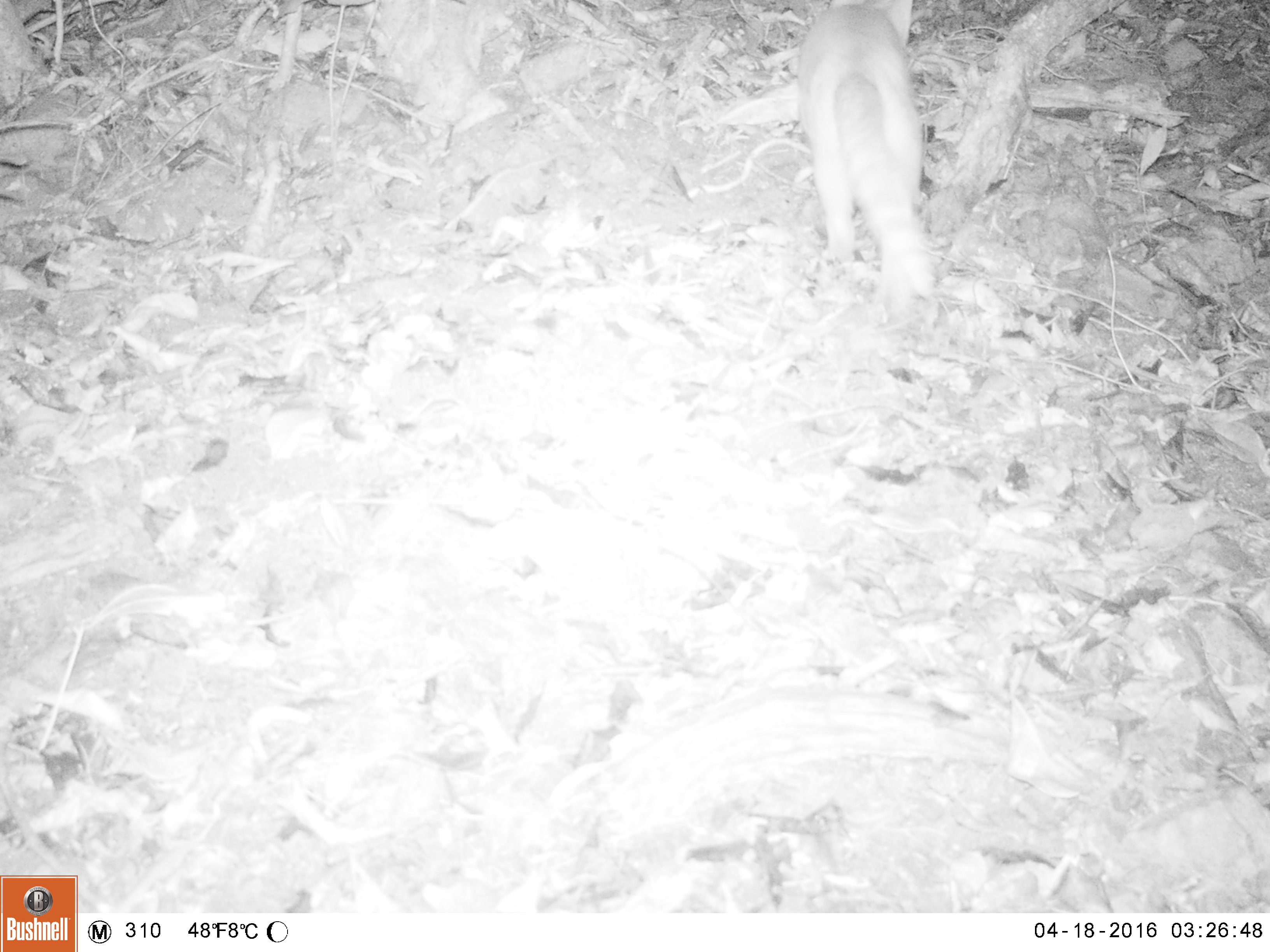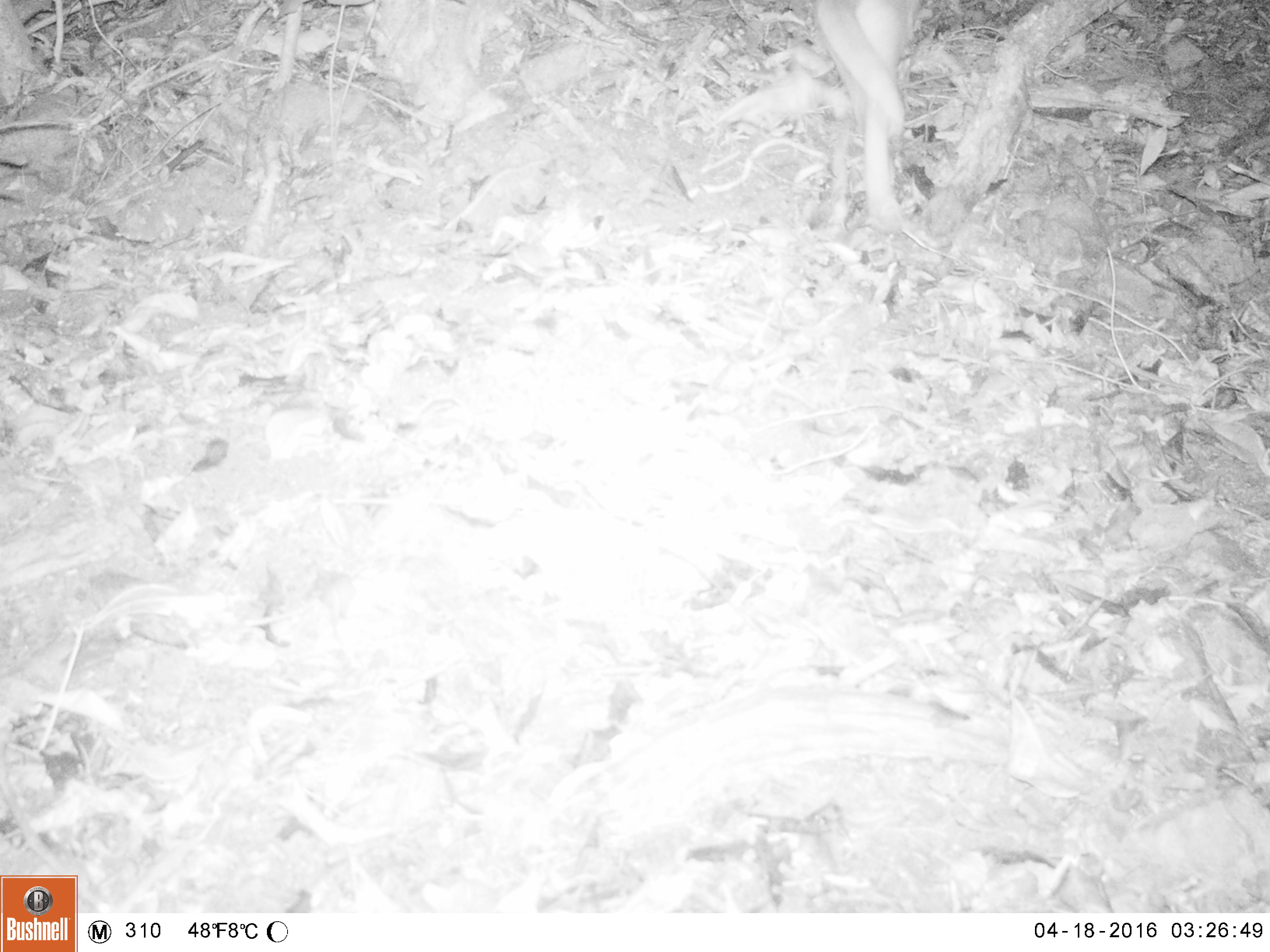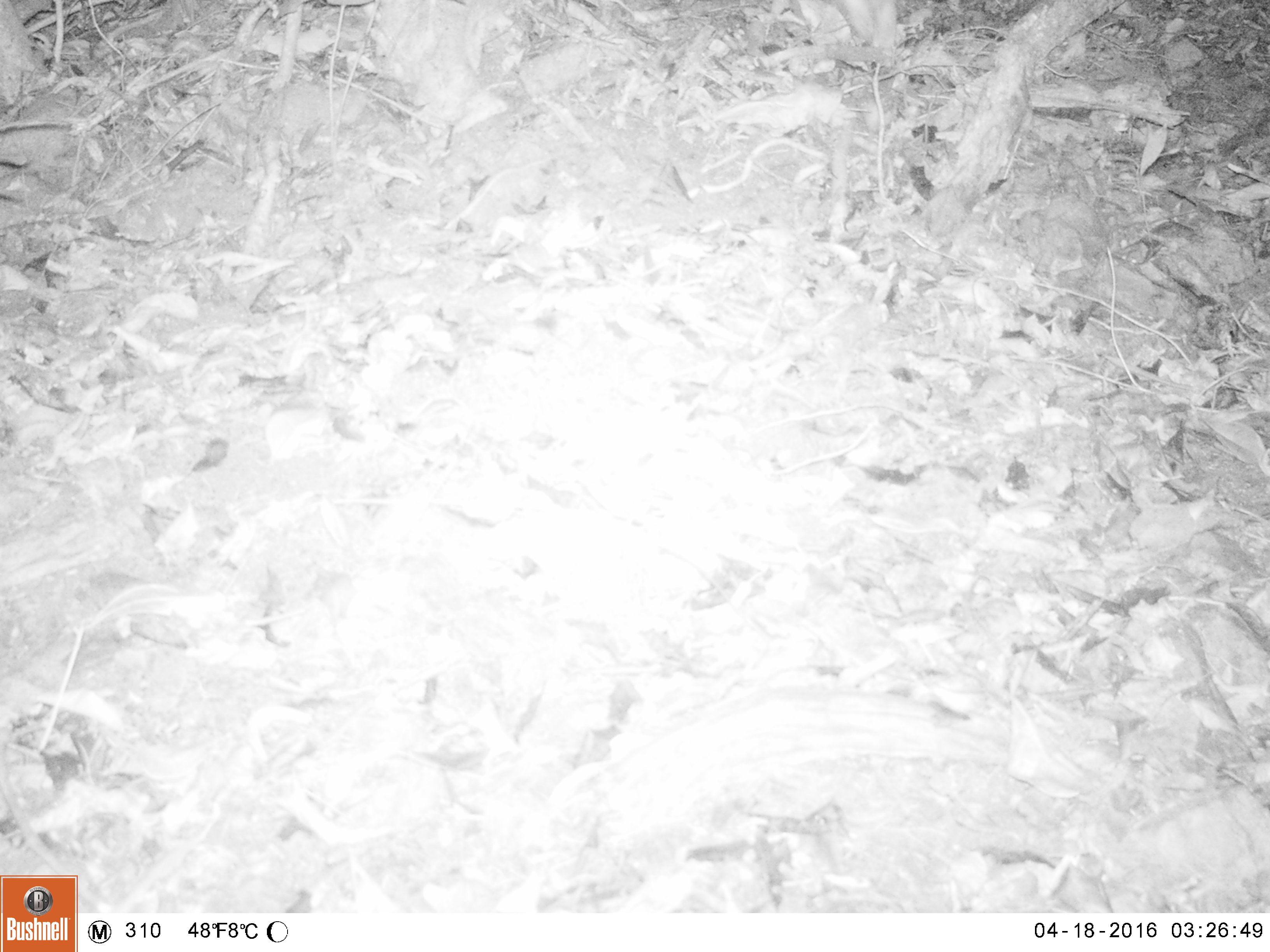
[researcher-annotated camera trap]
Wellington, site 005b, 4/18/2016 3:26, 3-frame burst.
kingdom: Animalia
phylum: Chordata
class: Mammalia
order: Carnivora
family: Felidae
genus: Felis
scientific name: Felis catus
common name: cat